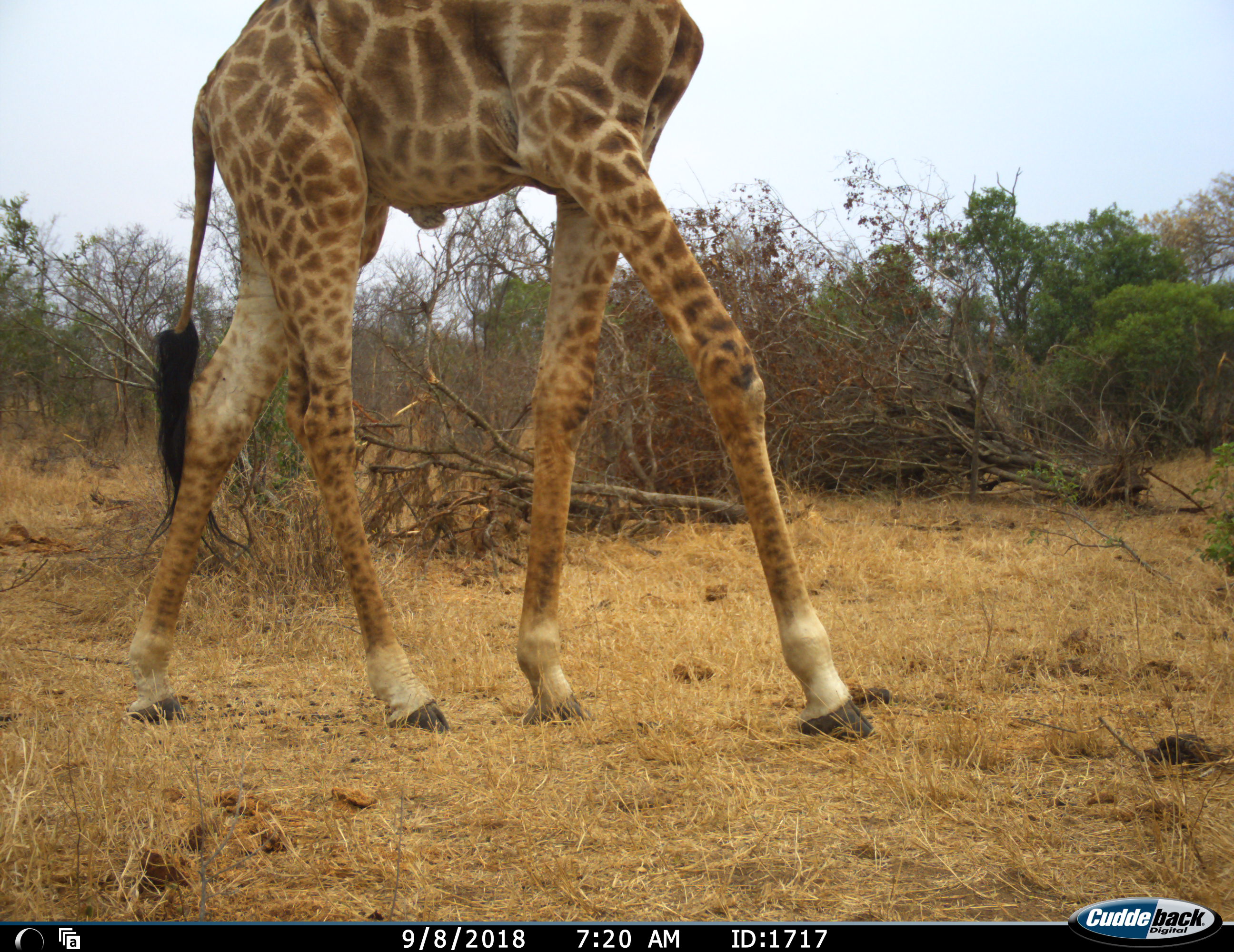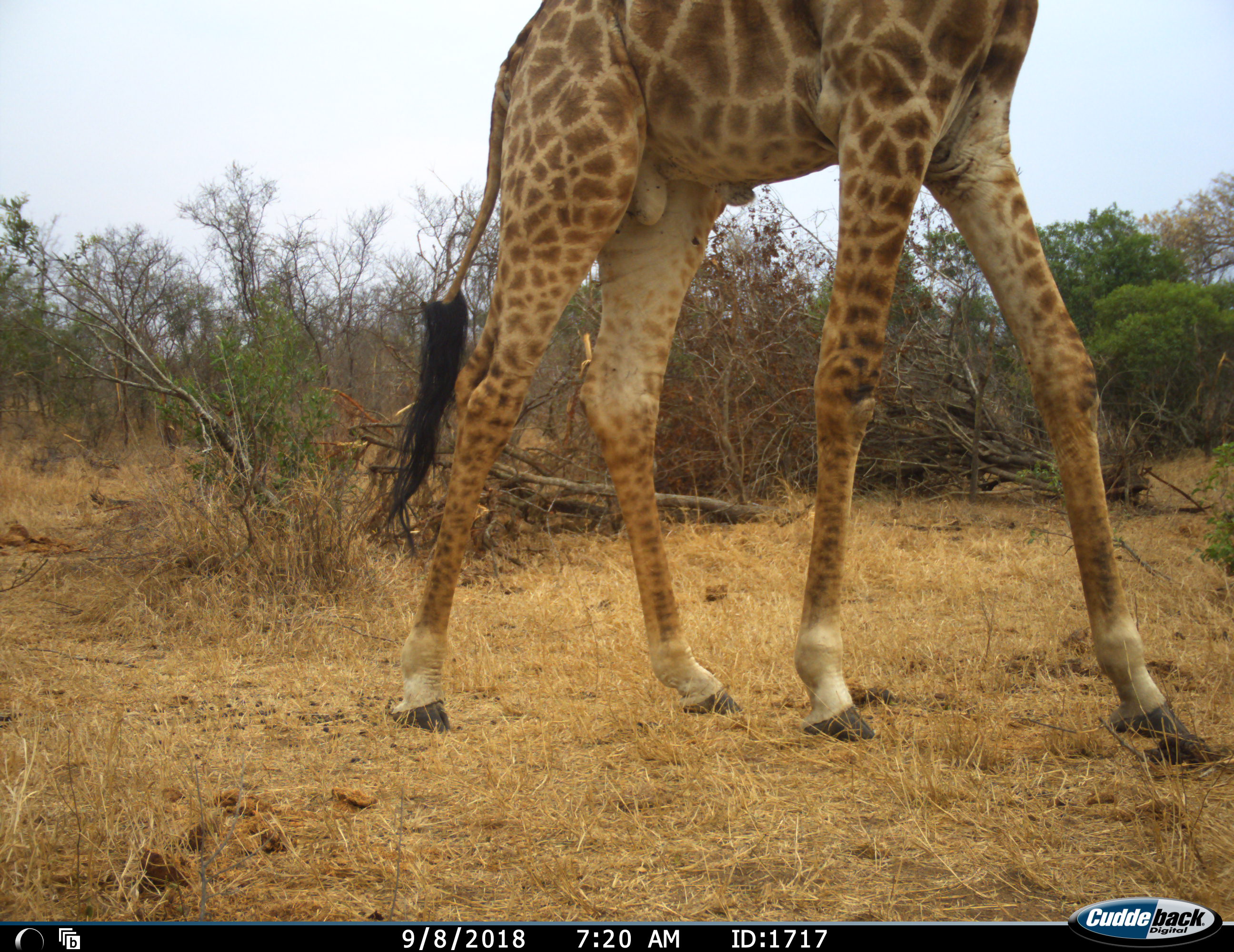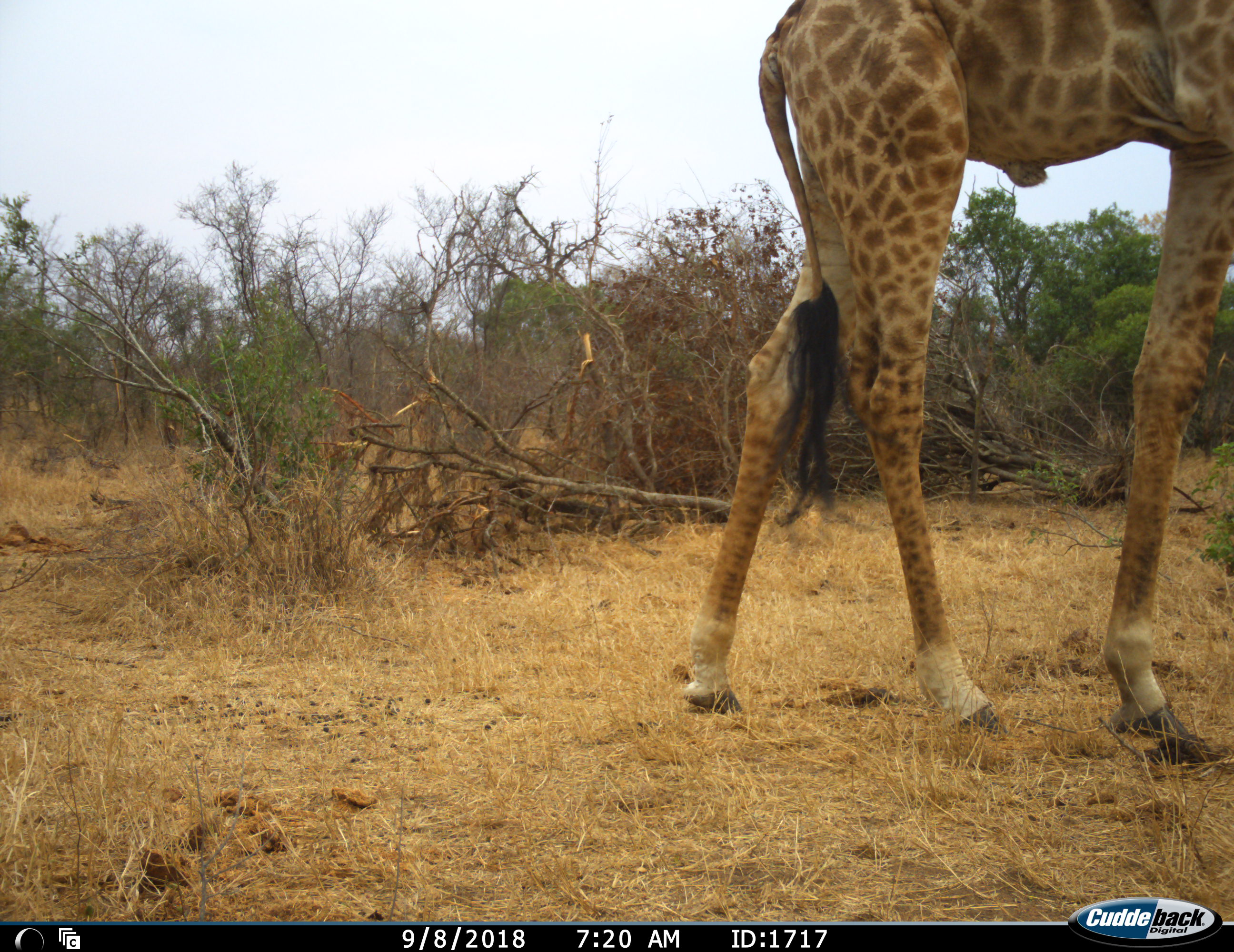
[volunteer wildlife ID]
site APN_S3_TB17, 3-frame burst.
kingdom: Animalia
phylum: Chordata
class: Mammalia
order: Artiodactyla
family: Giraffidae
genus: Giraffa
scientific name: Giraffa camelopardalis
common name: giraffe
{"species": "giraffe (Giraffa camelopardalis)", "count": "1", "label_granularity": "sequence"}